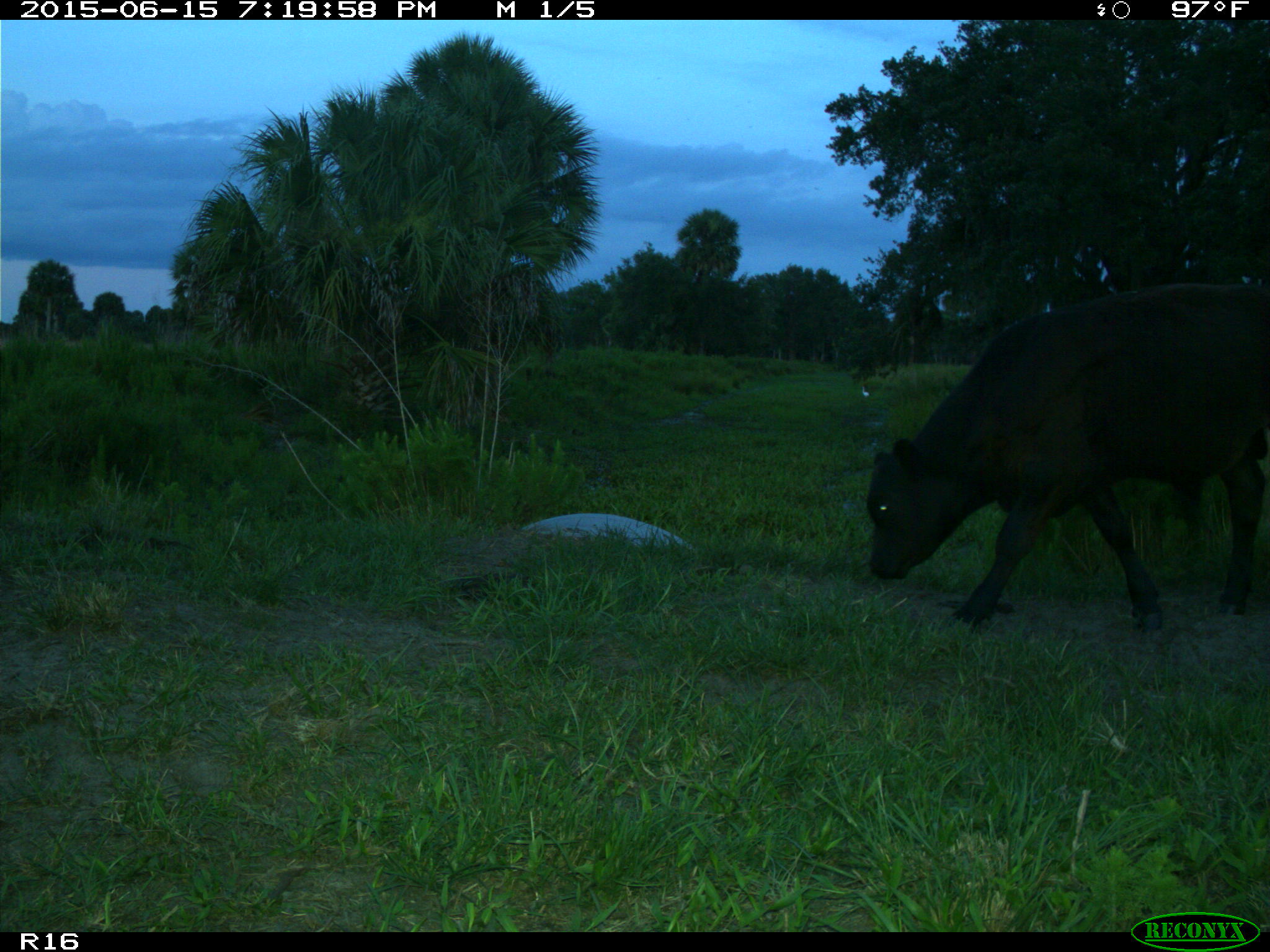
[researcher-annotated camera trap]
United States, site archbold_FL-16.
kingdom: Animalia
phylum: Chordata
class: Mammalia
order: Artiodactyla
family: Bovidae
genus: Bos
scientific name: Bos taurus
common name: domestic cow